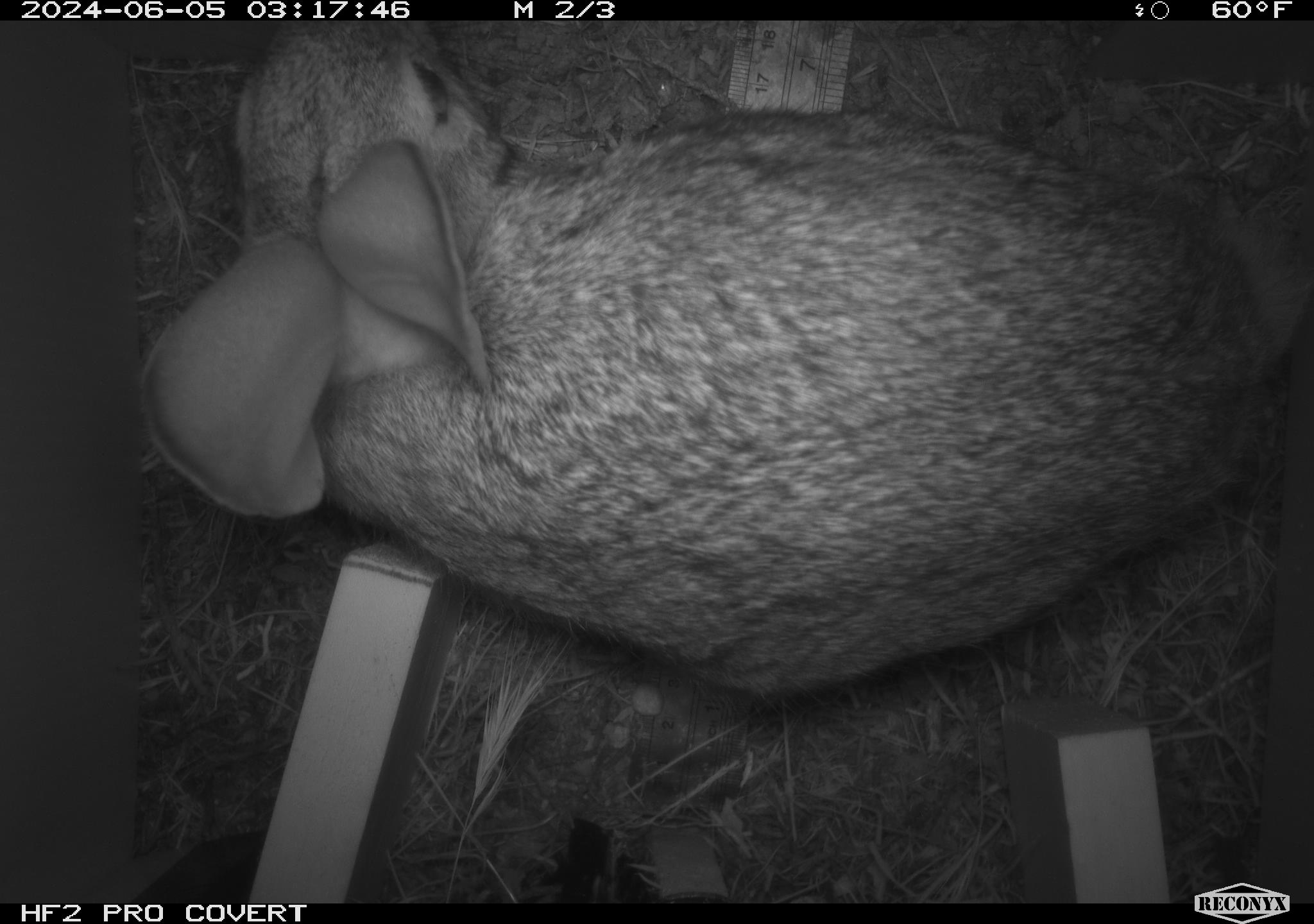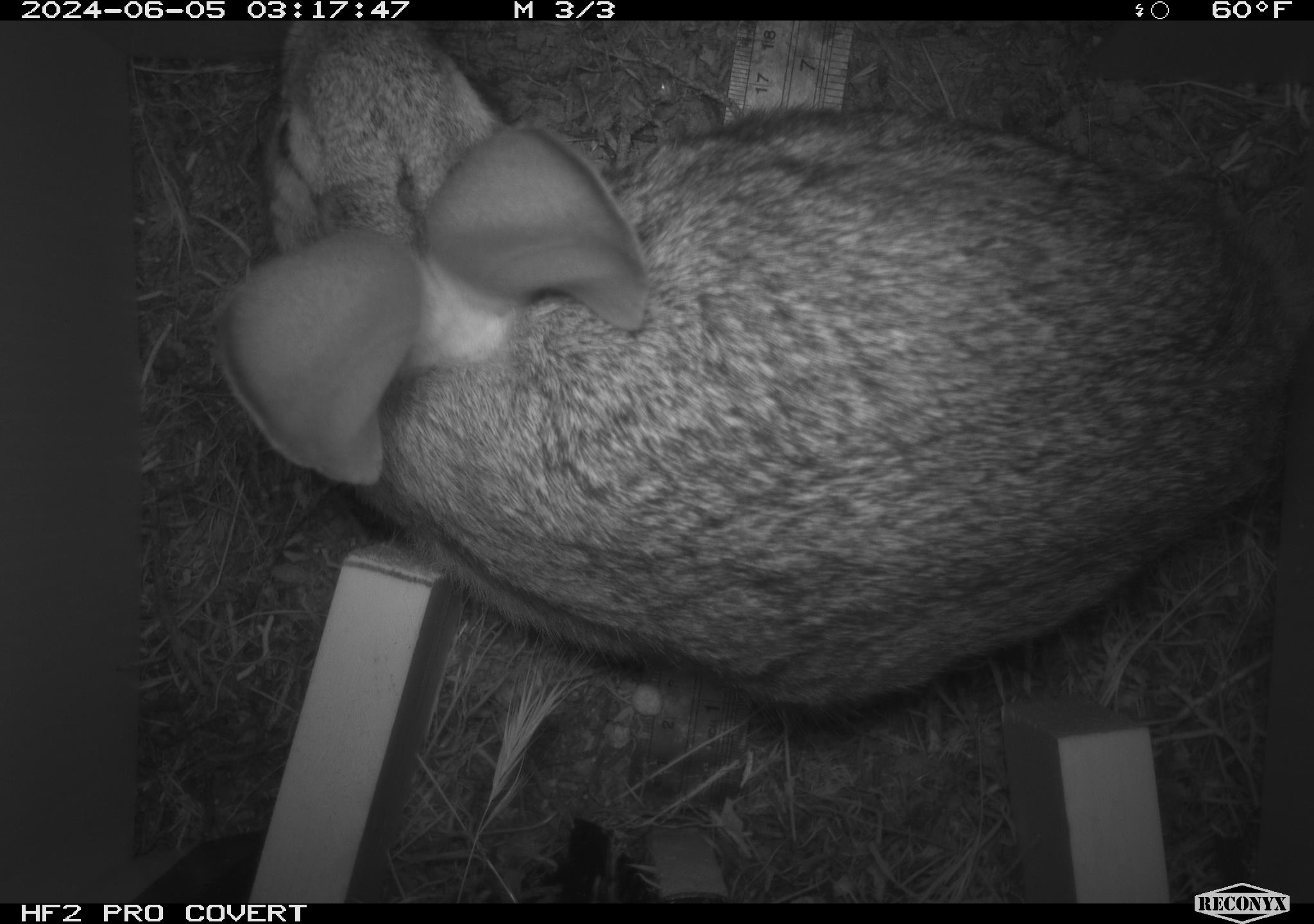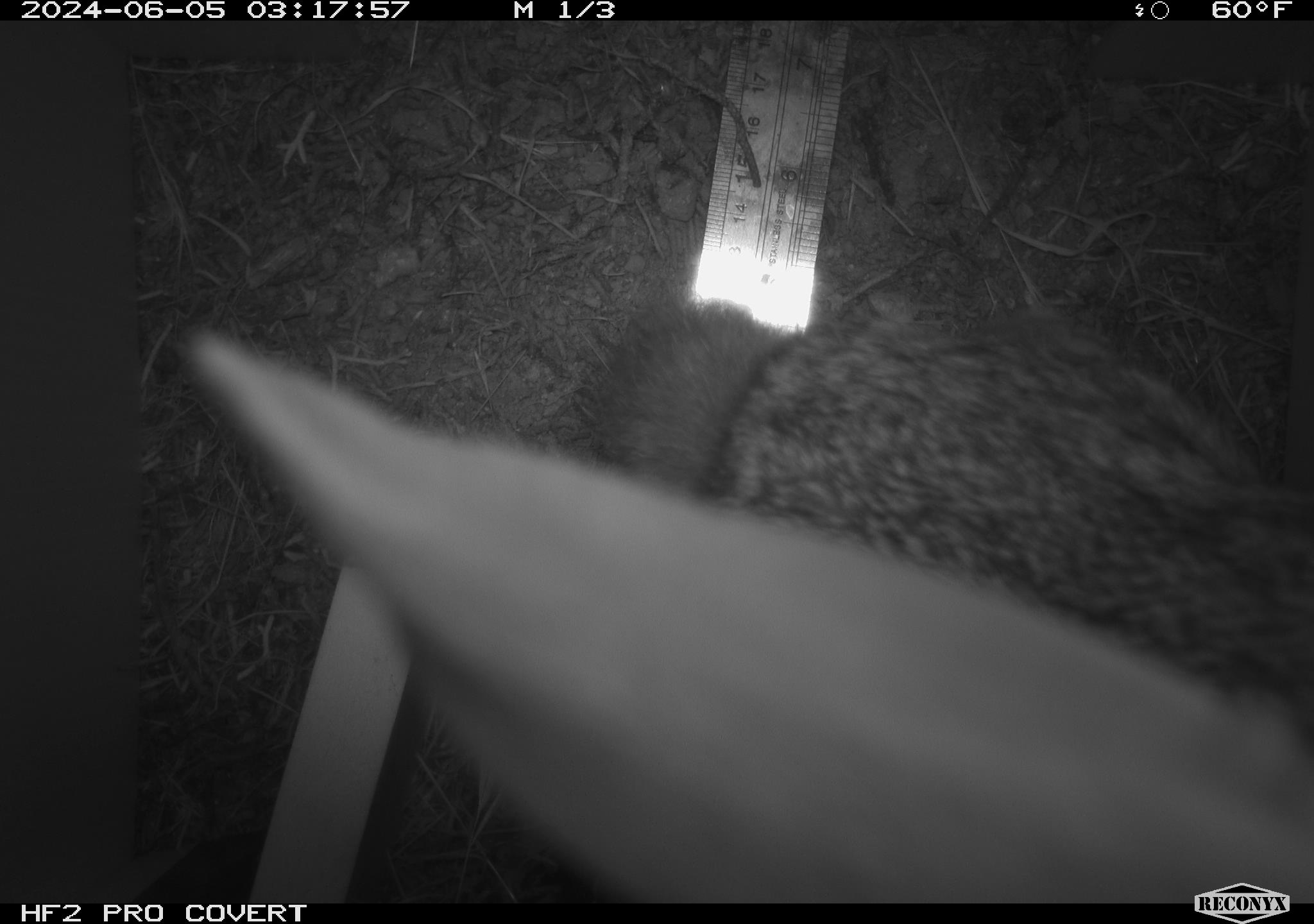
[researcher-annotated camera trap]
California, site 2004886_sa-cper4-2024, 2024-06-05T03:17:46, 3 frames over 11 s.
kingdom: Animalia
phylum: Chordata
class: Mammalia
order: Lagomorpha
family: Leporidae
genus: Sylvilagus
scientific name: Sylvilagus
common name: cottontail rabbits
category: sylvilagus species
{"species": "sylvilagus species (cottontail rabbits) (Sylvilagus)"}